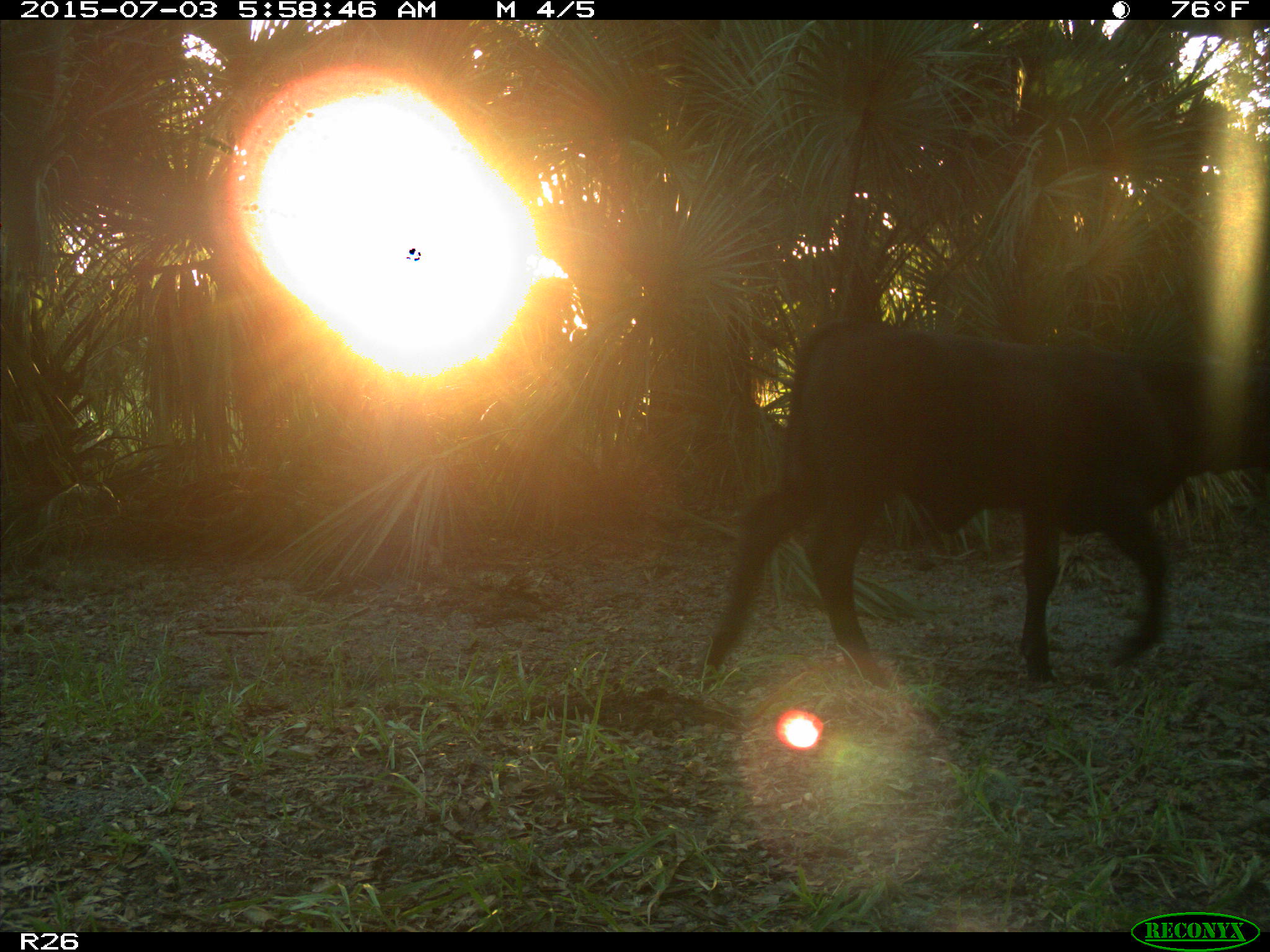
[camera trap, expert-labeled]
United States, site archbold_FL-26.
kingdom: Animalia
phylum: Chordata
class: Mammalia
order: Artiodactyla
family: Bovidae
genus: Bos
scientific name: Bos taurus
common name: domestic cow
Bos taurus (domestic cow).